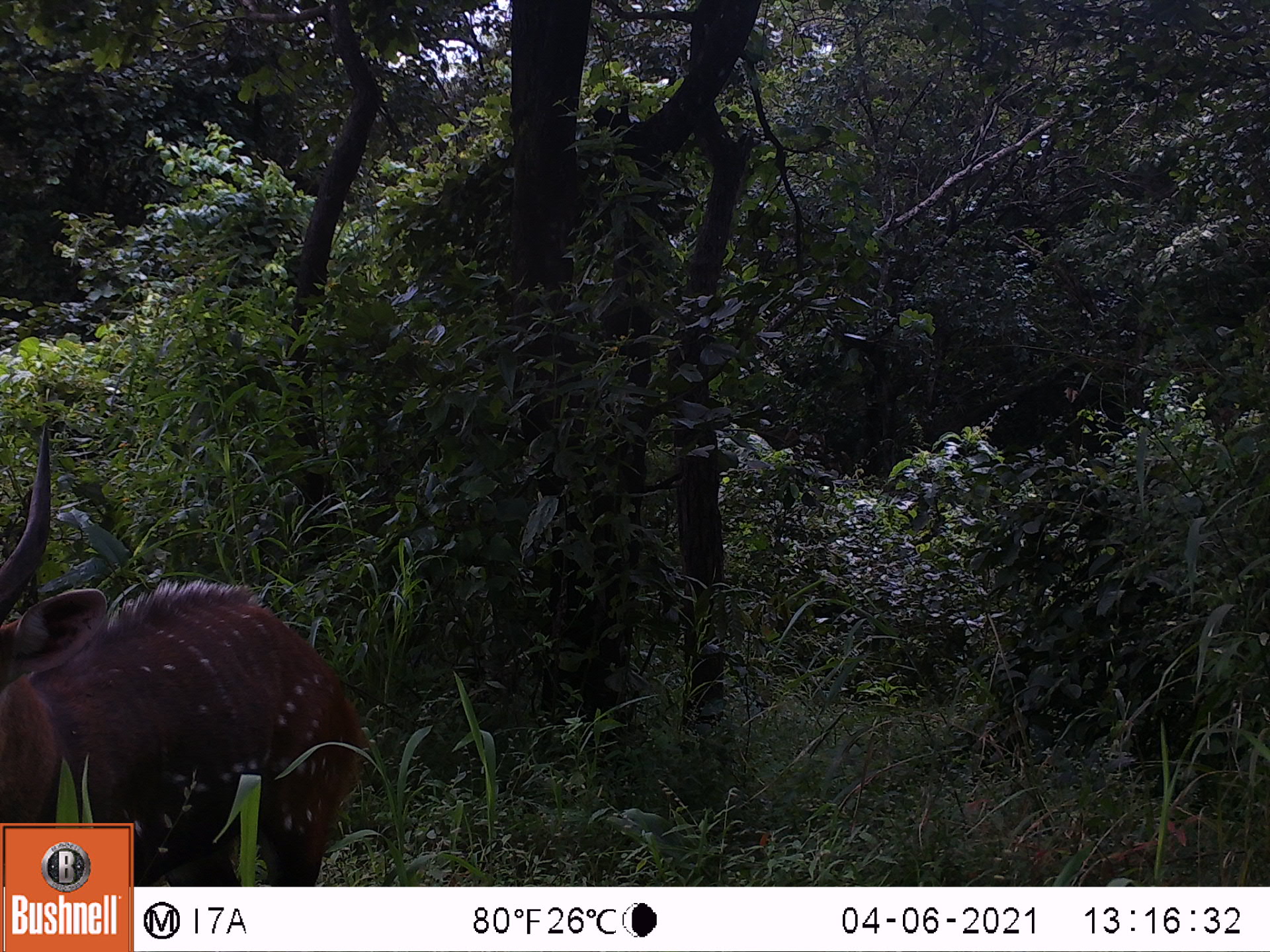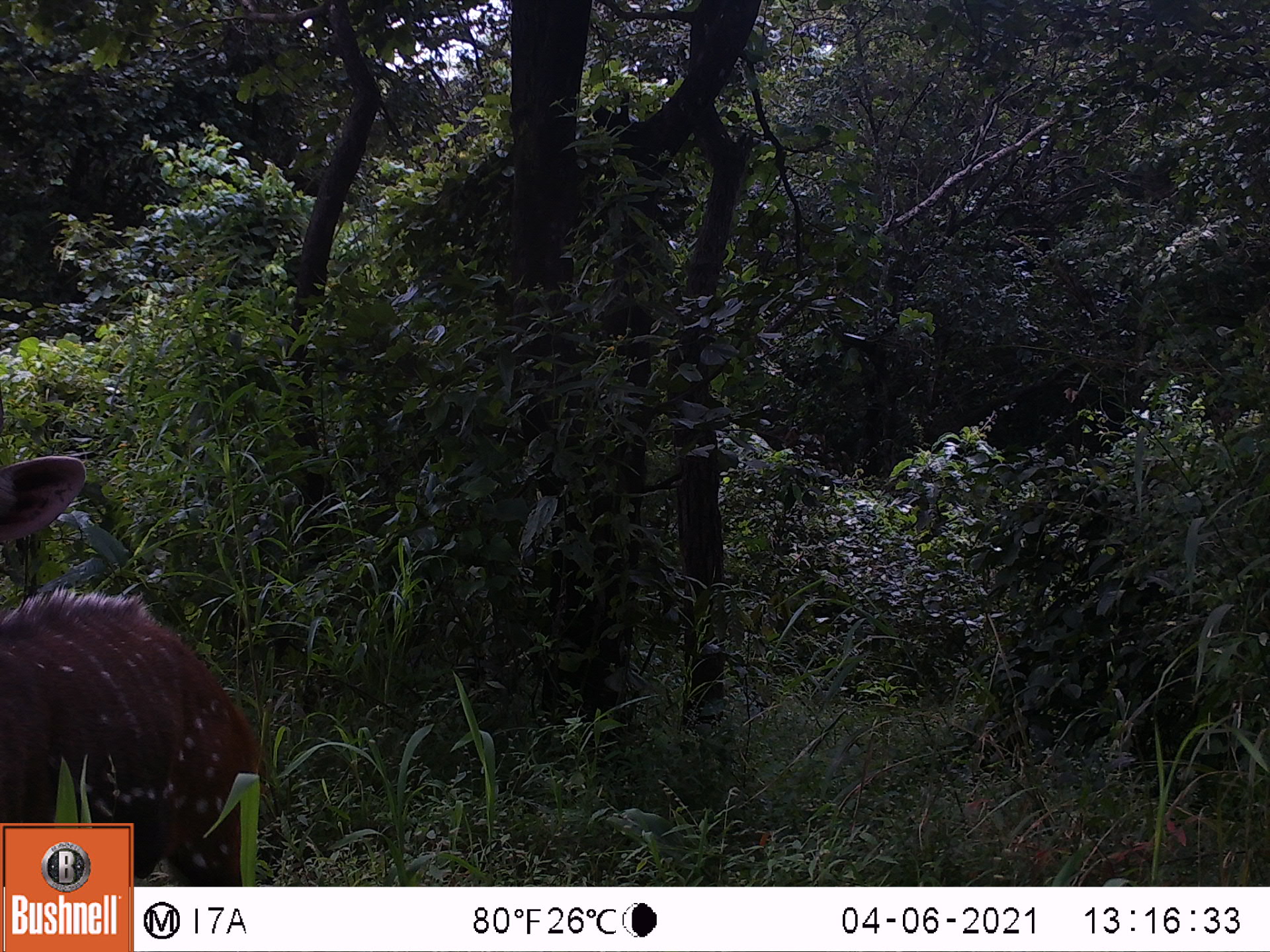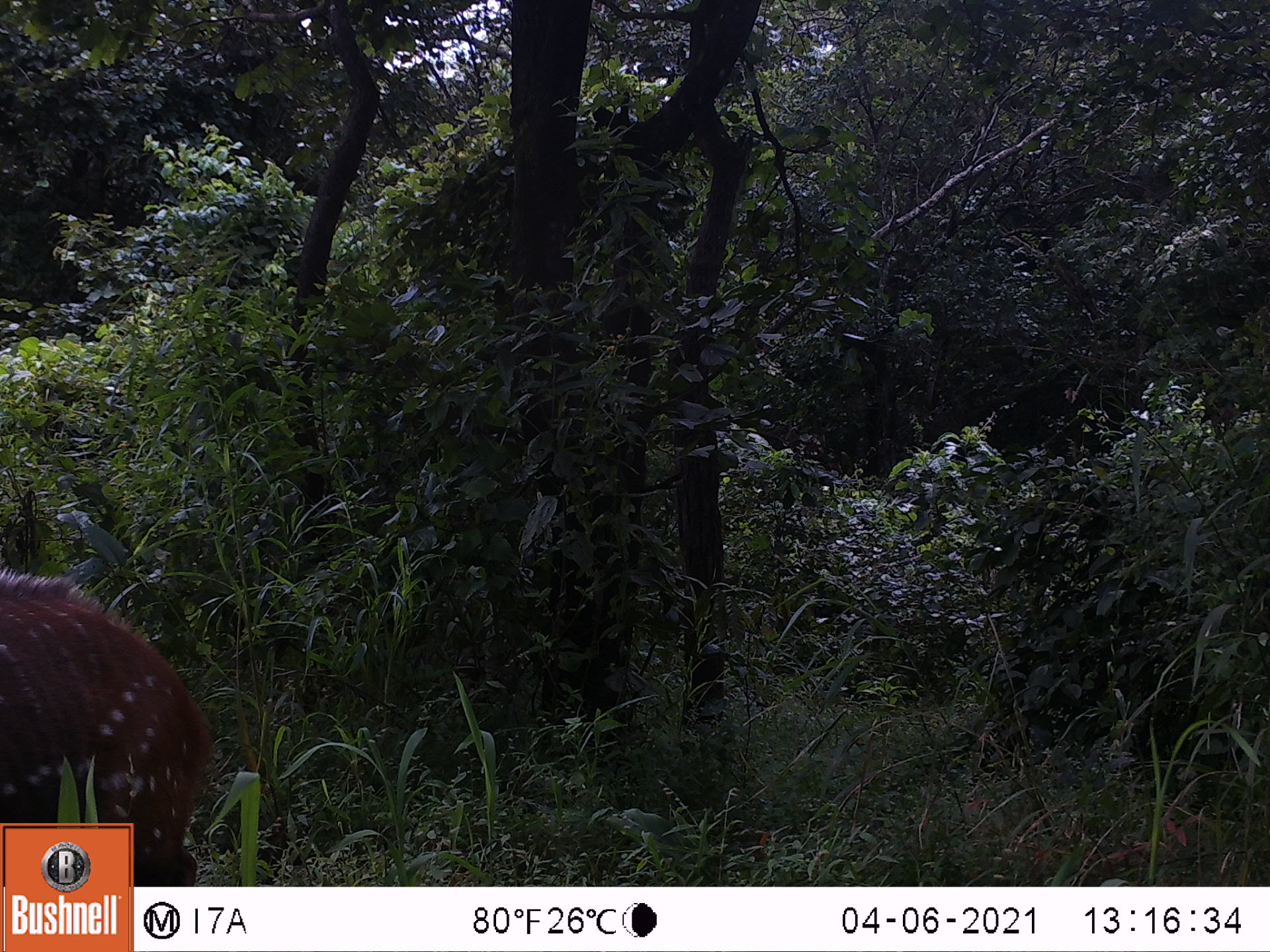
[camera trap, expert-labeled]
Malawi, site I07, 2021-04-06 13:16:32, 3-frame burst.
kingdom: Animalia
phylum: Chordata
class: Mammalia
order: Artiodactyla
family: Bovidae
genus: Tragelaphus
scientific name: Tragelaphus sylvaticus sylvaticus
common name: cape bushbuck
Cape bushbuck (Tragelaphus sylvaticus sylvaticus), count 1.